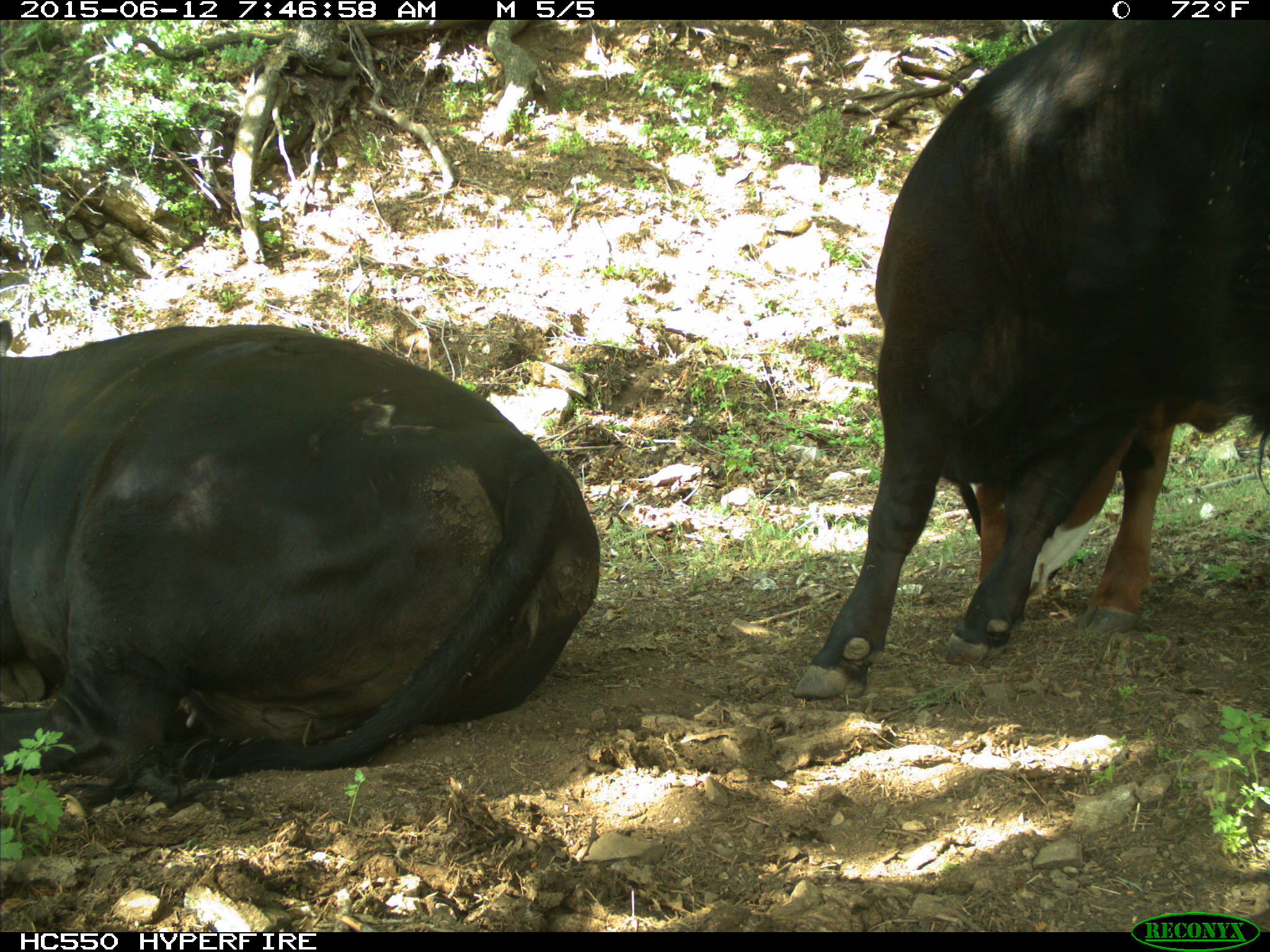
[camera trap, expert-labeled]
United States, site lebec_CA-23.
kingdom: Animalia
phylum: Chordata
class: Mammalia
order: Artiodactyla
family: Bovidae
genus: Bos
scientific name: Bos taurus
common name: domestic cow